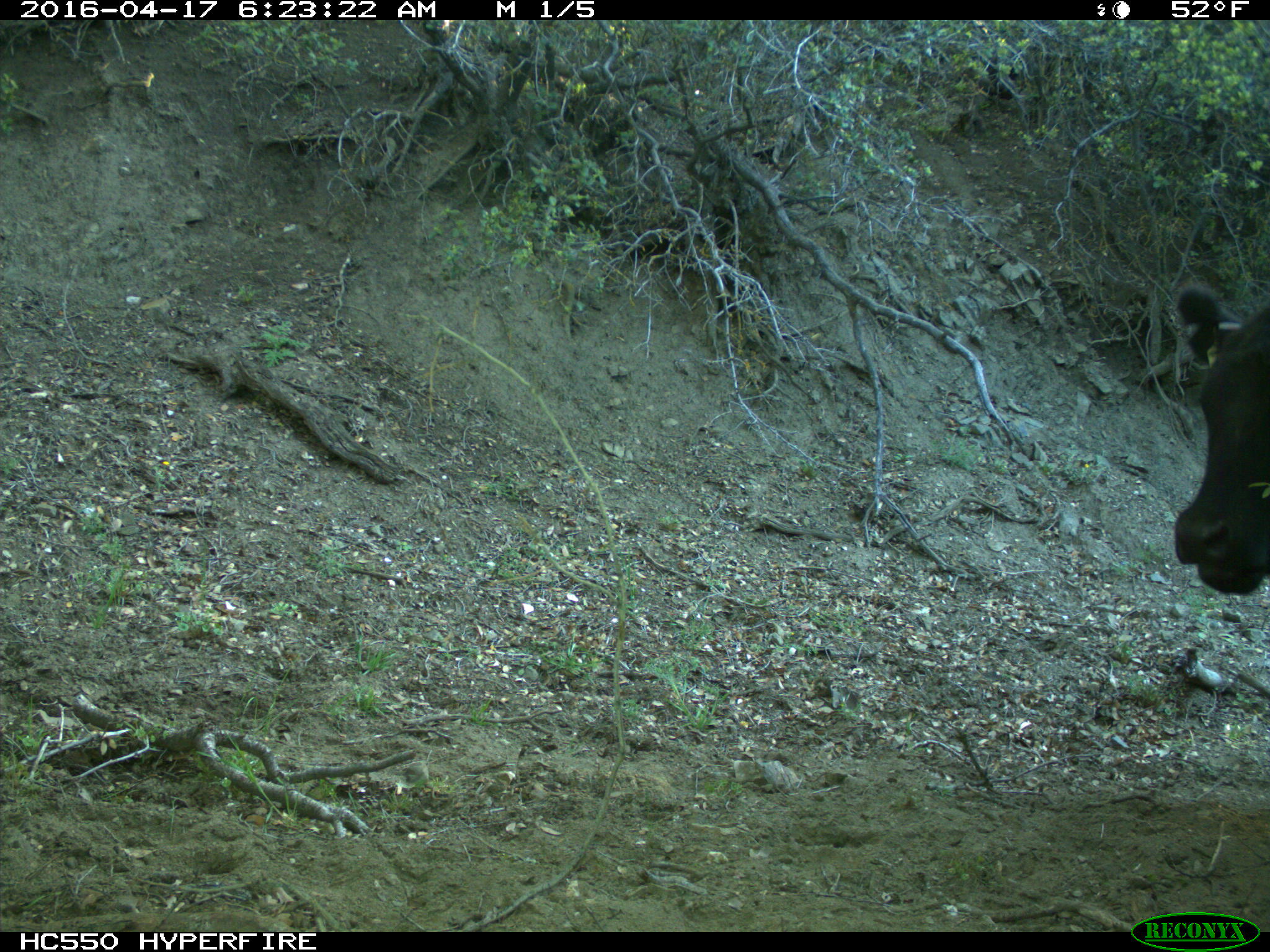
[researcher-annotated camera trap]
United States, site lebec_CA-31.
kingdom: Animalia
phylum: Chordata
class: Mammalia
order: Artiodactyla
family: Bovidae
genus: Bos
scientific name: Bos taurus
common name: domestic cow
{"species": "Bos taurus (domestic cow)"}